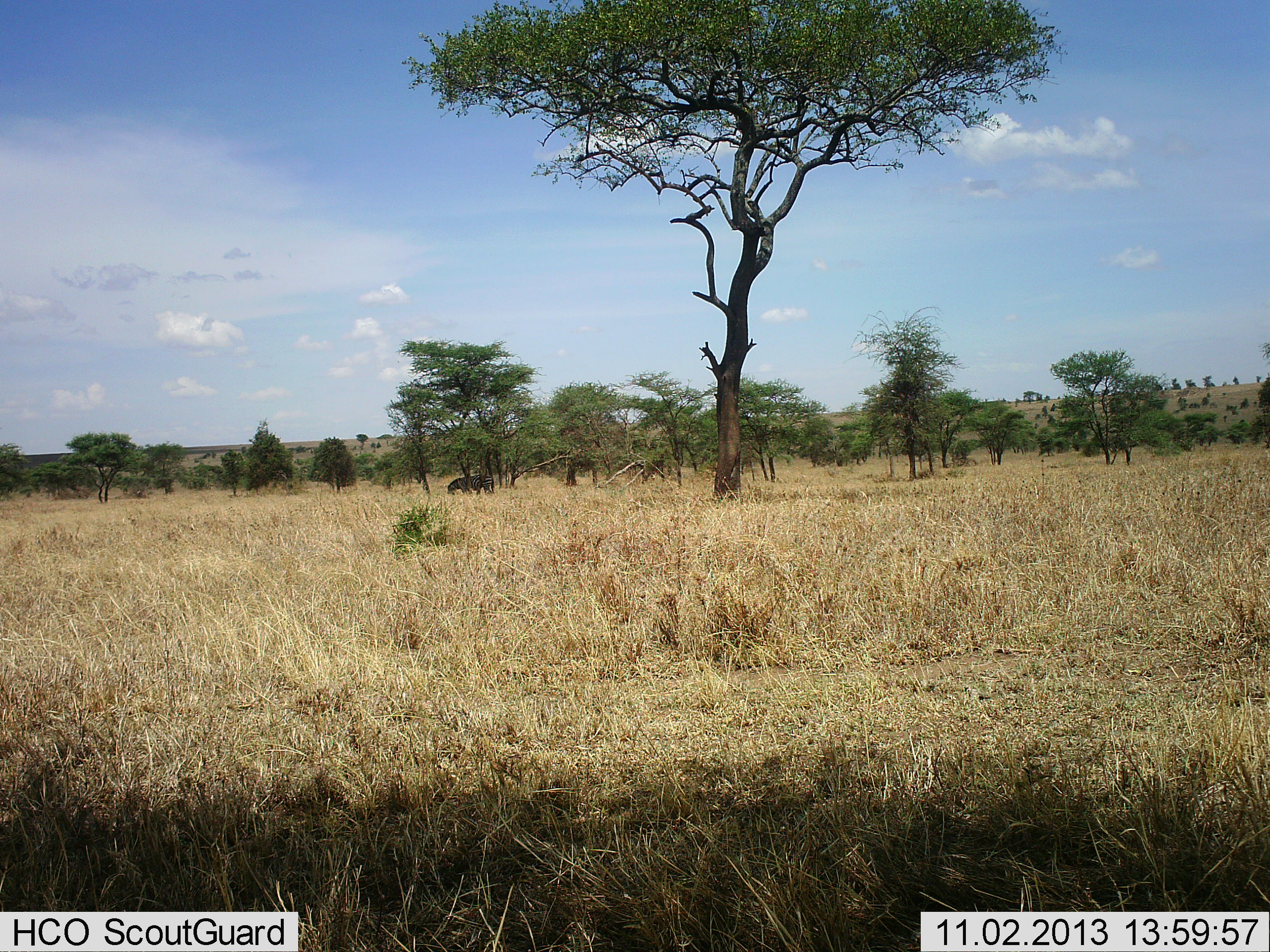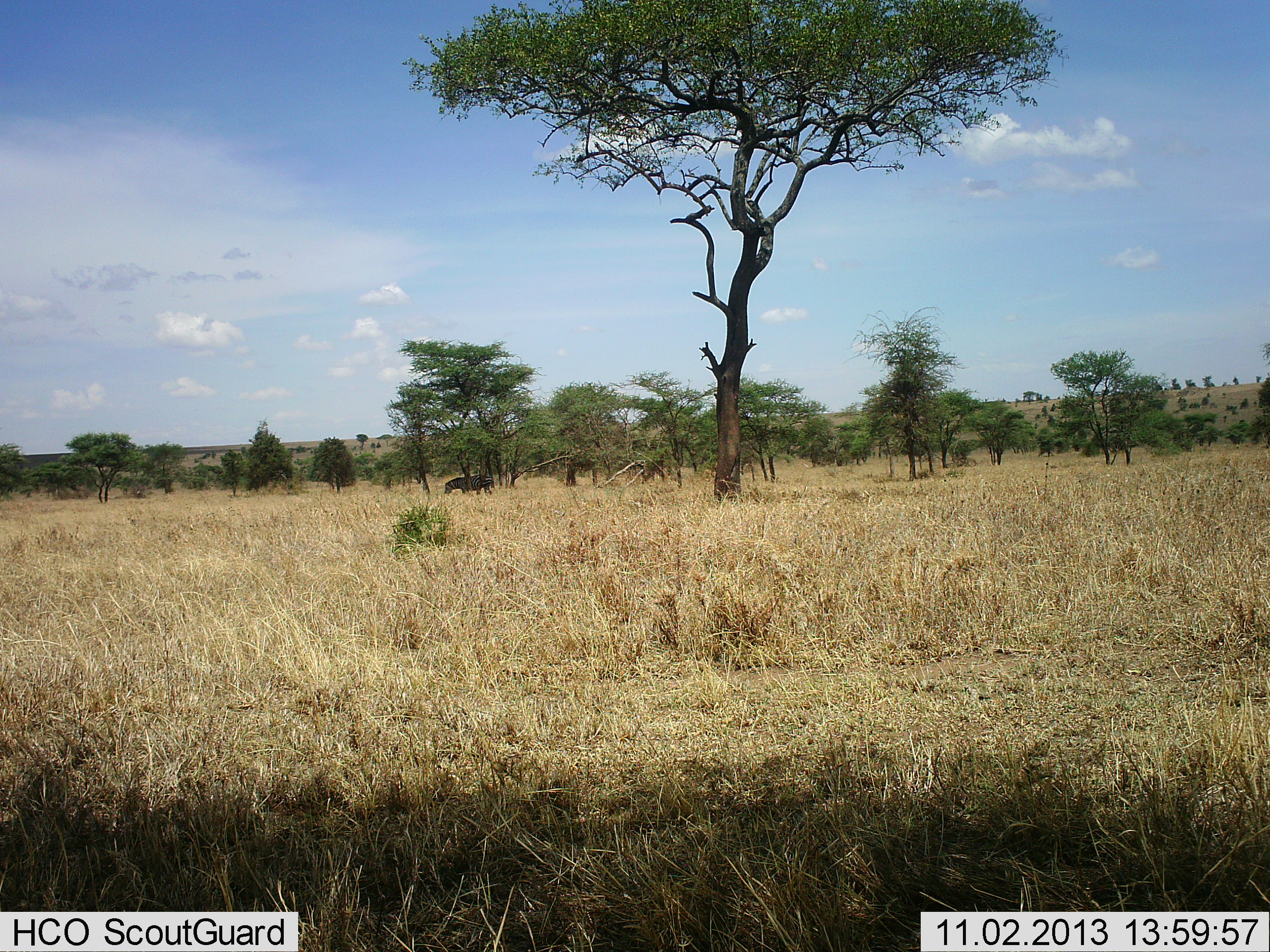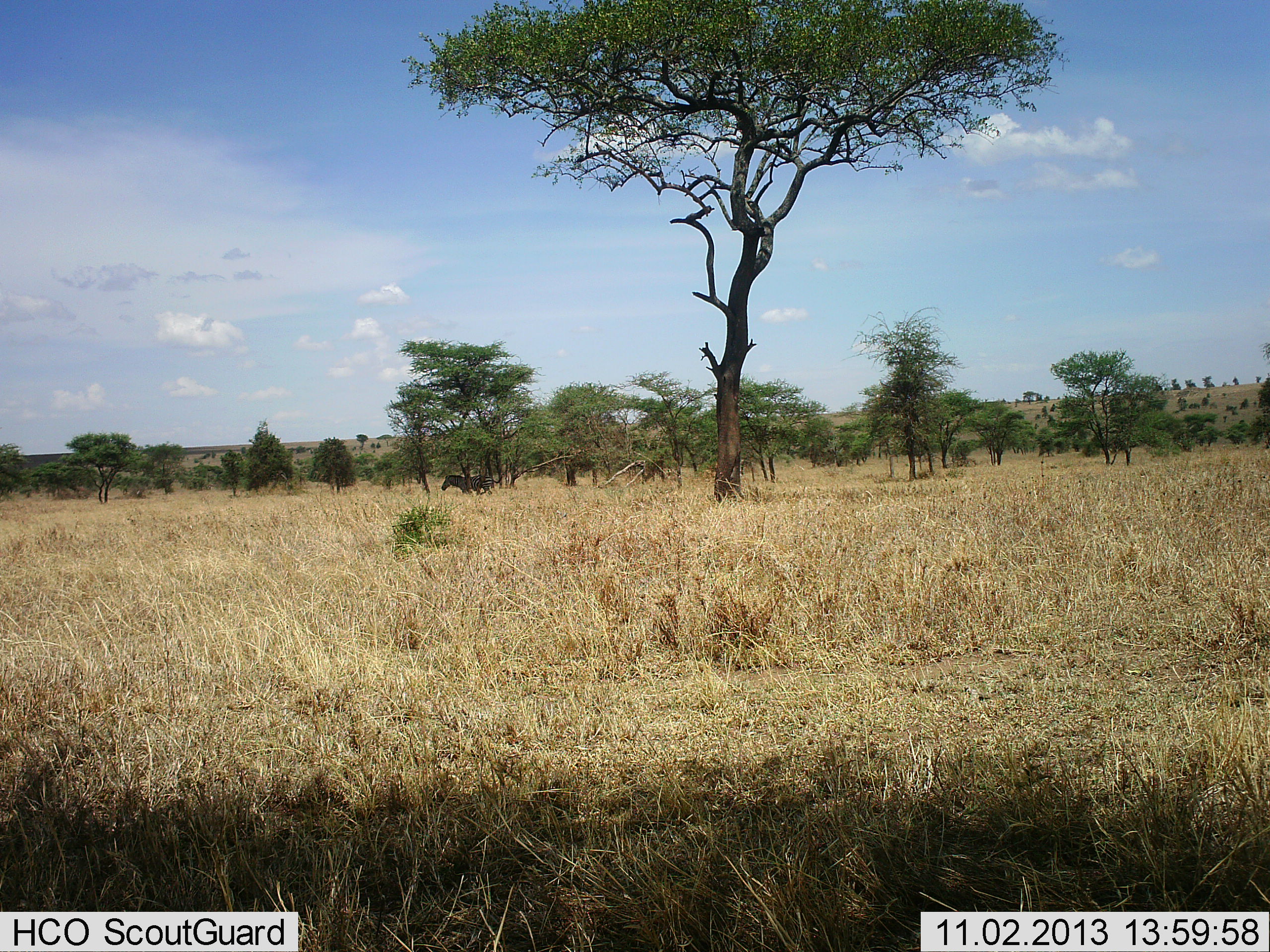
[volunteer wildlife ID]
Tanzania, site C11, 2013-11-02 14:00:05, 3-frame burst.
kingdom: Animalia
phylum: Chordata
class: Mammalia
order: Perissodactyla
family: Equidae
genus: Equus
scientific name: Equus quagga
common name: plains zebra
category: zebra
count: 1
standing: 64%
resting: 9%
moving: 0%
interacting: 0%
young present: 0%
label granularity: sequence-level